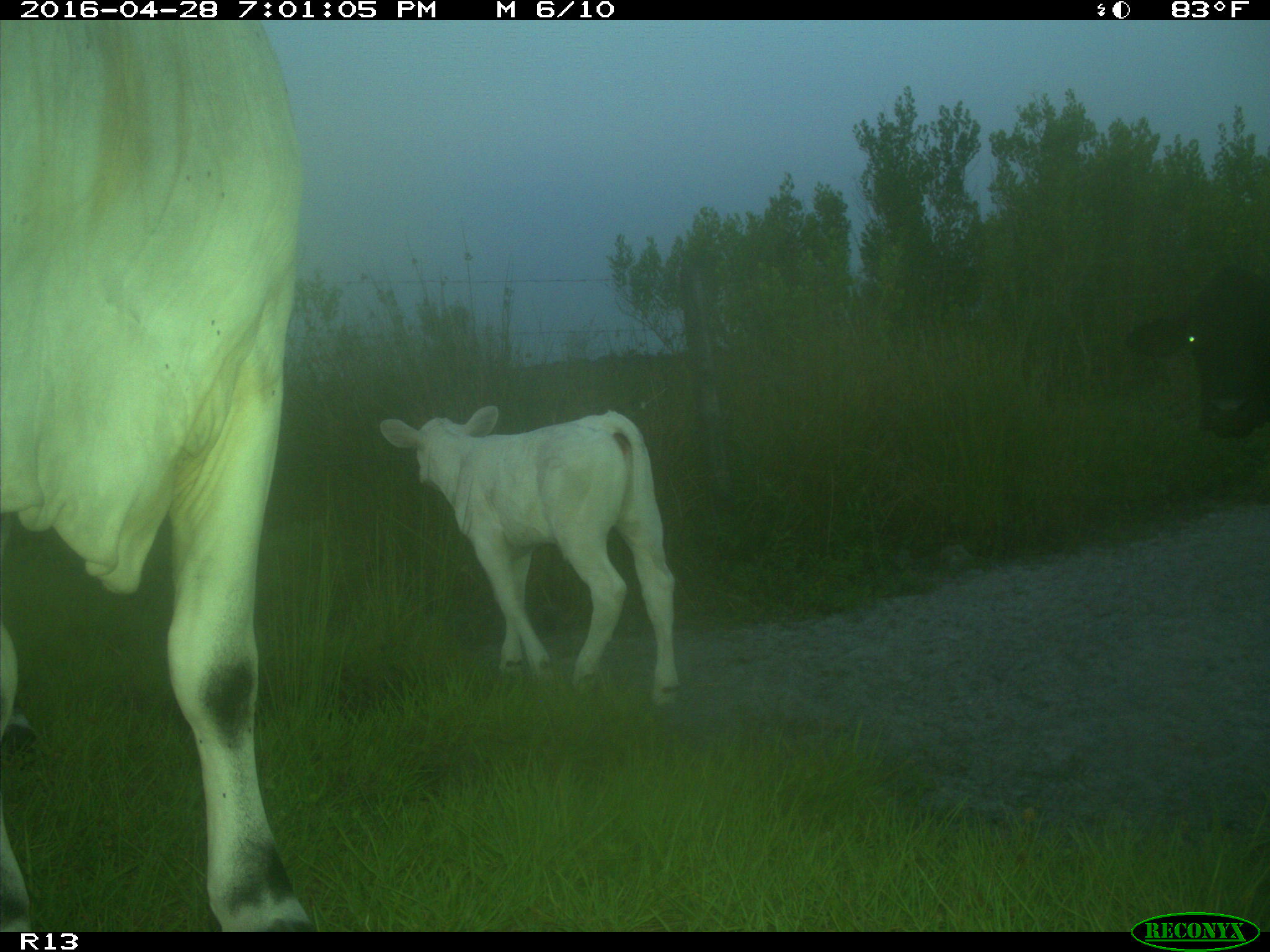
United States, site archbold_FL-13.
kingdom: Animalia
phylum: Chordata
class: Mammalia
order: Artiodactyla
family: Bovidae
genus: Bos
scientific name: Bos taurus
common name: domestic cow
Bos taurus (domestic cow).